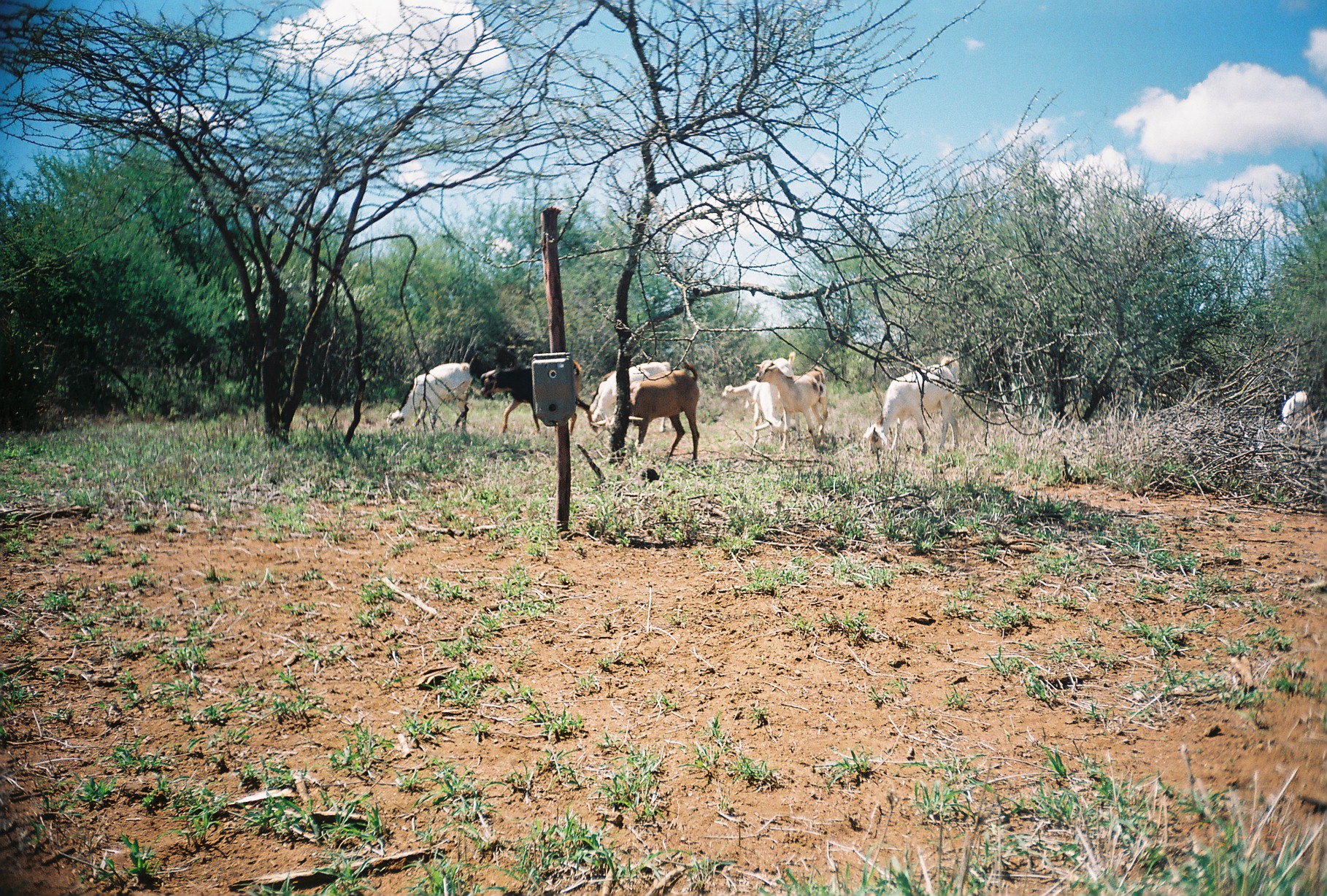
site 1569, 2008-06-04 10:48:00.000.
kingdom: Animalia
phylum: Chordata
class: Mammalia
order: Artiodactyla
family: Bovidae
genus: Capra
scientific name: Capra aegagrus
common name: wild goat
Capra aegagrus (wild goat), count 8.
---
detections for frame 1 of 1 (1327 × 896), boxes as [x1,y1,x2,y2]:
capra aegagrus: [591,363,700,467]; [864,357,960,472]; [479,359,599,436]; [756,360,829,459]; [386,362,472,440]; [590,362,671,433]; [752,351,799,451]; [1278,390,1321,436]; [583,370,622,415]; [722,380,761,410]